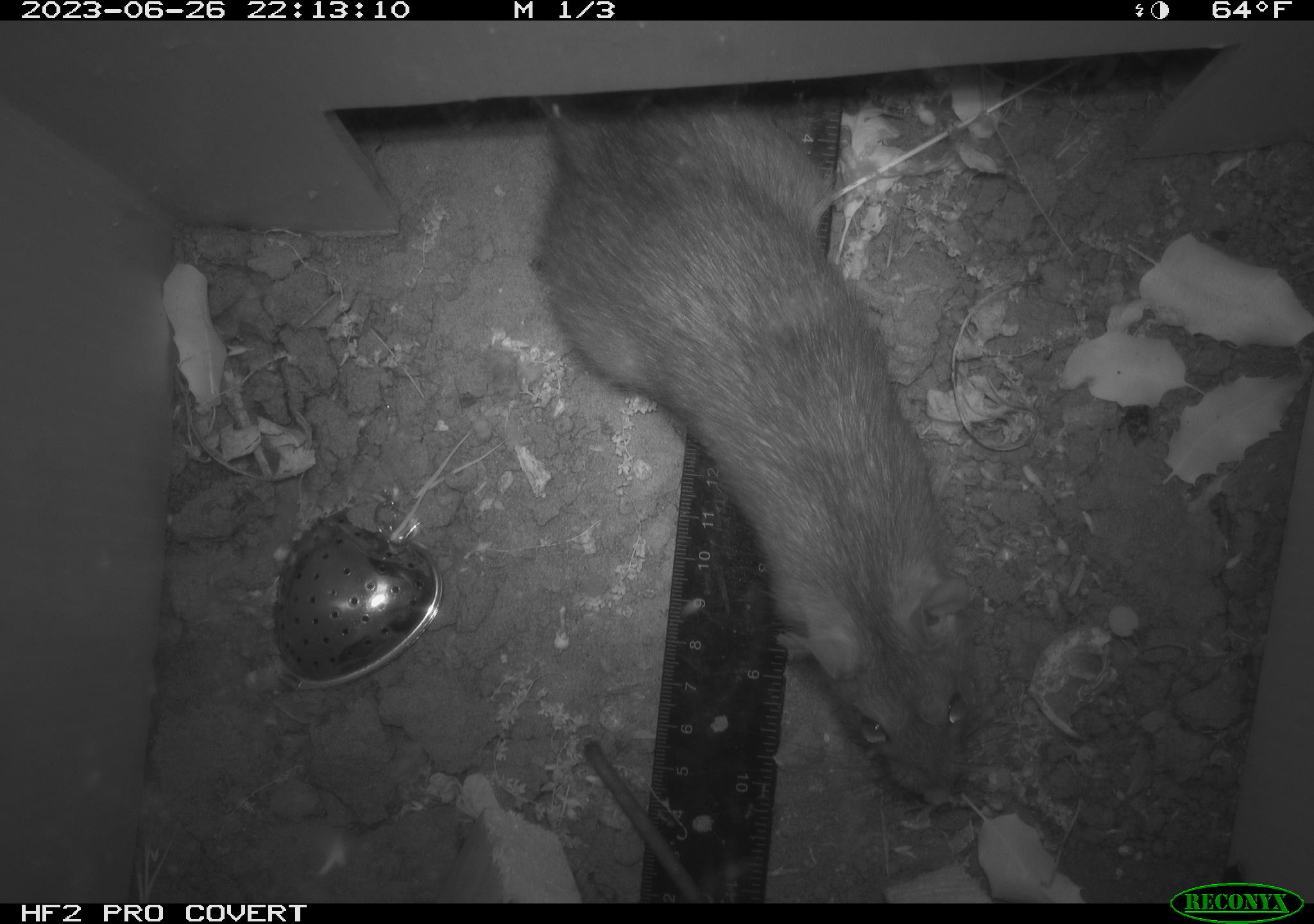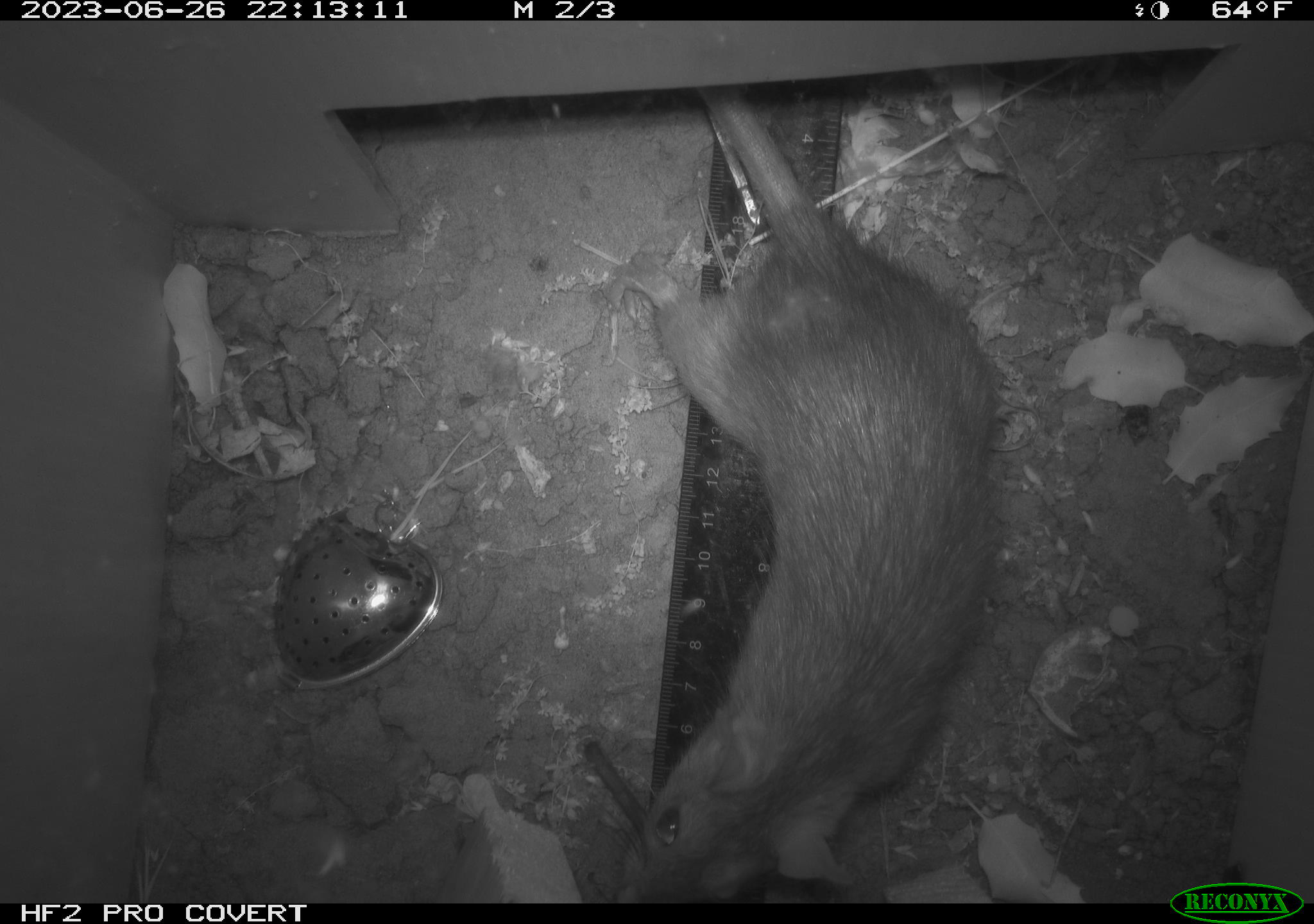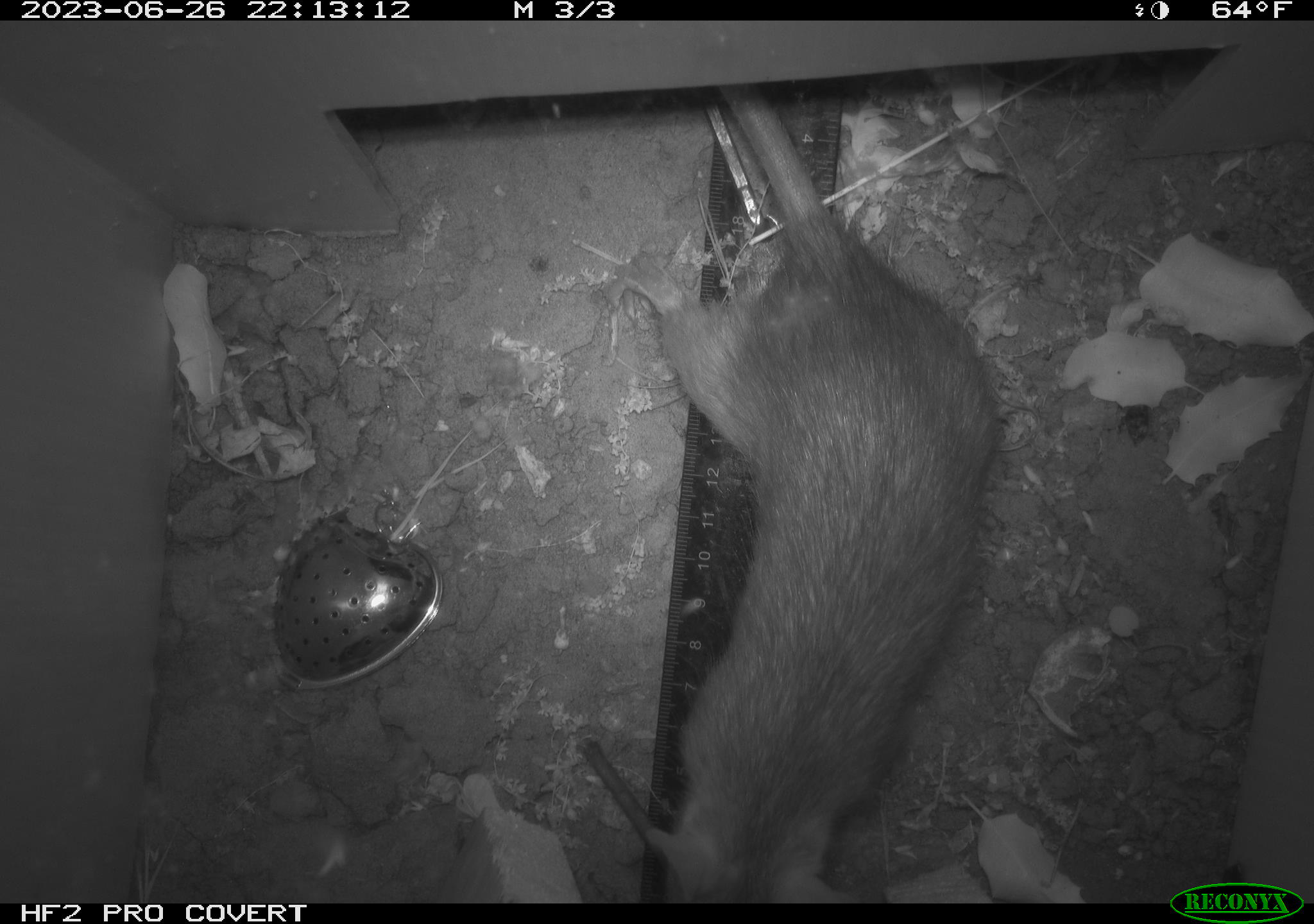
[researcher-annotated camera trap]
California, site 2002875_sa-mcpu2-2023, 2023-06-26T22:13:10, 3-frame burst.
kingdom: Animalia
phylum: Chordata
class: Mammalia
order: Rodentia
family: Cricetidae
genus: Neotoma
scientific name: Neotoma fuscipes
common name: dusky-footed woodrat